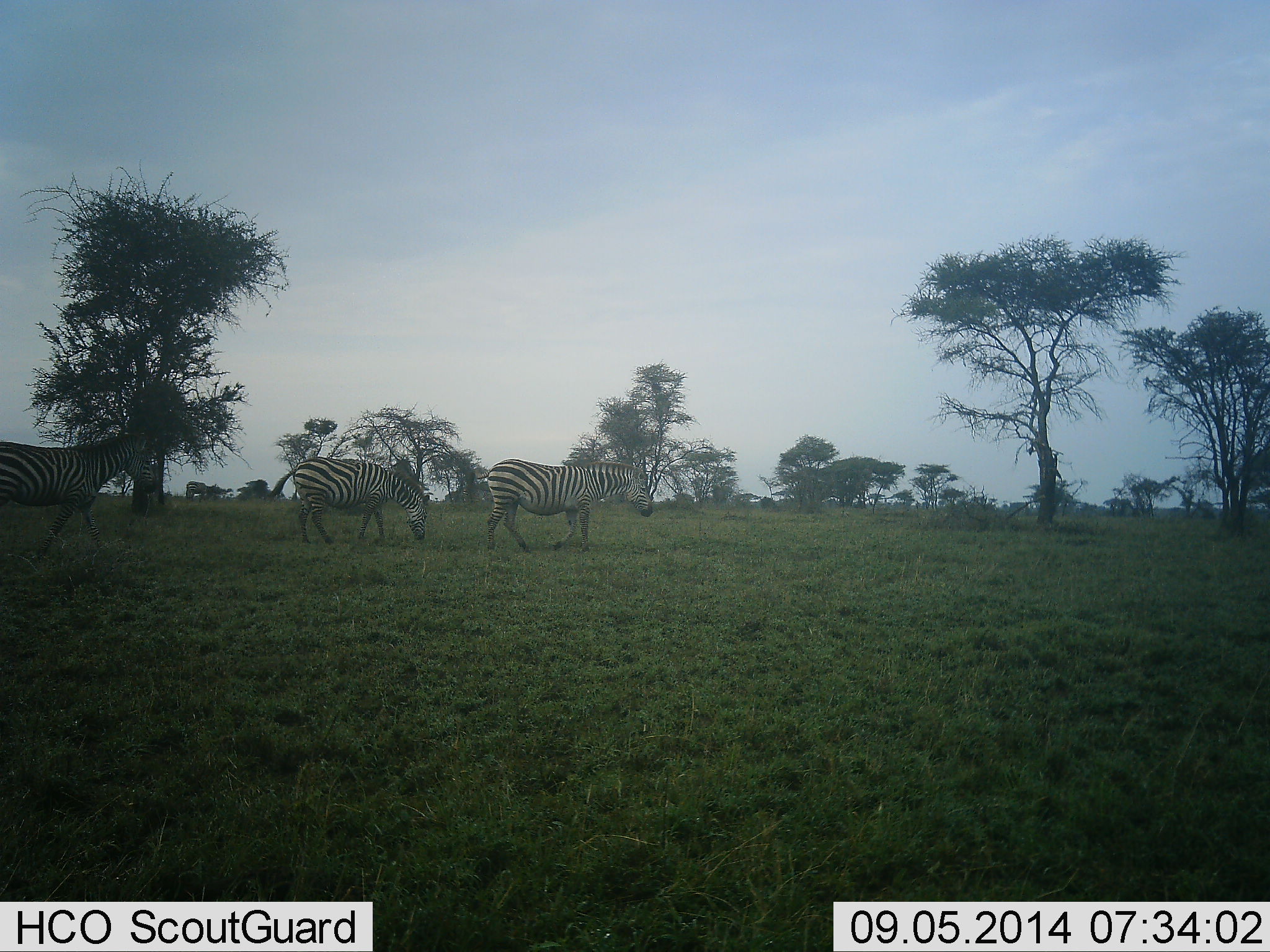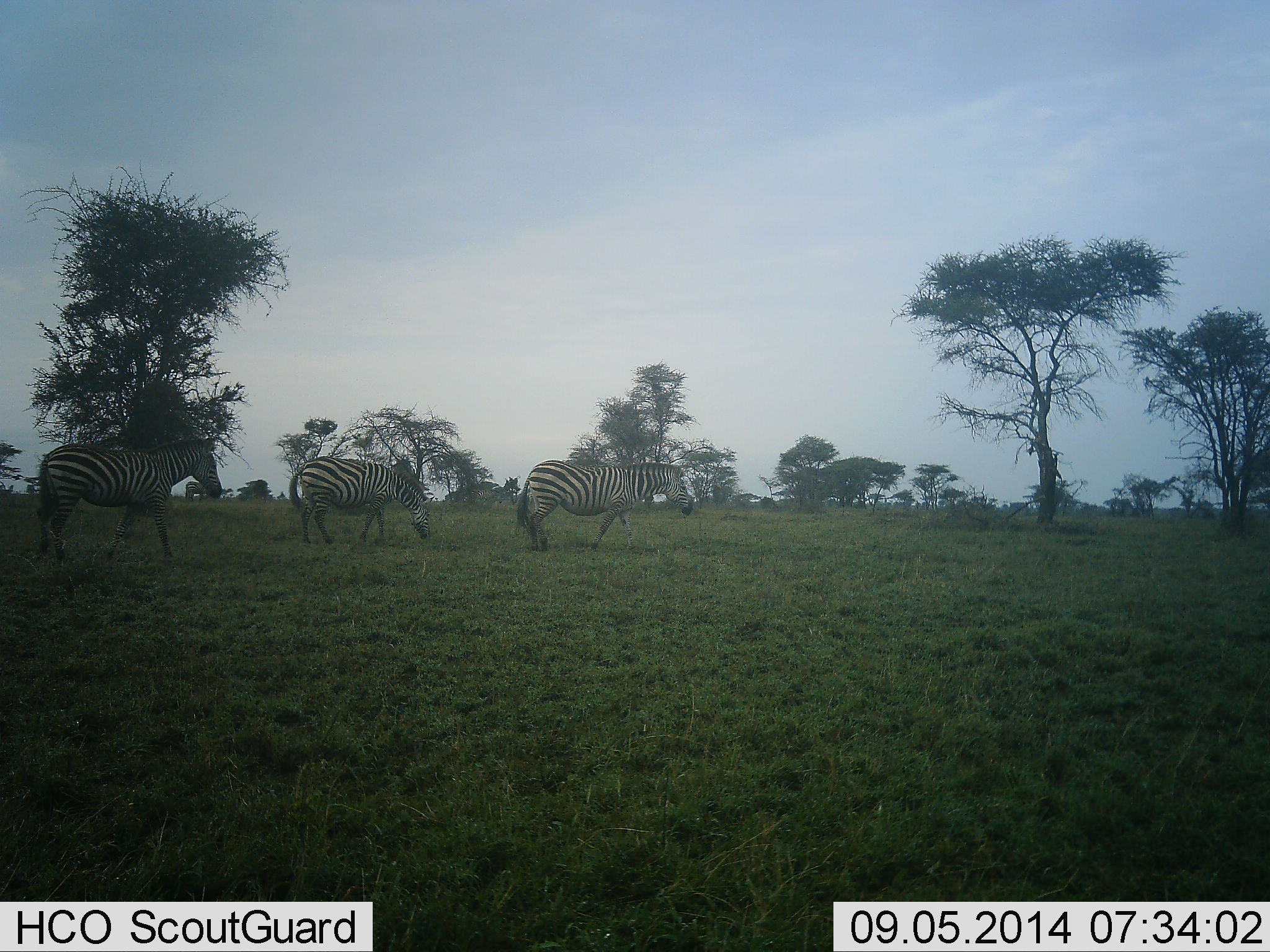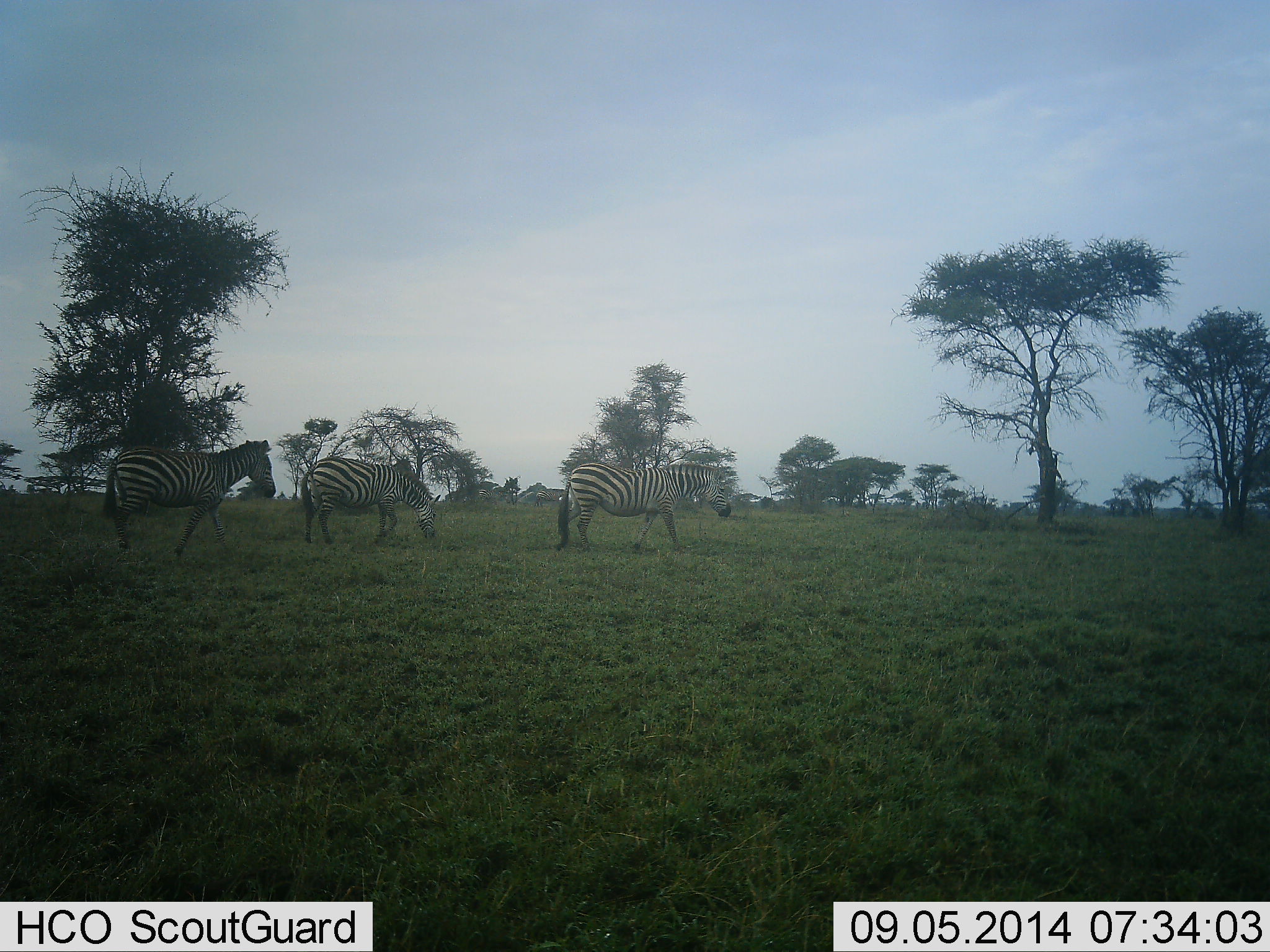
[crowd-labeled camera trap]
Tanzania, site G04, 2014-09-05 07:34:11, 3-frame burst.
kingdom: Animalia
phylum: Chordata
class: Mammalia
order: Perissodactyla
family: Equidae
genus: Equus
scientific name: Equus quagga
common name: plains zebra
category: zebra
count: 3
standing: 10%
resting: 0%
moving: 80%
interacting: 0%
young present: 0%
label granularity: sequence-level